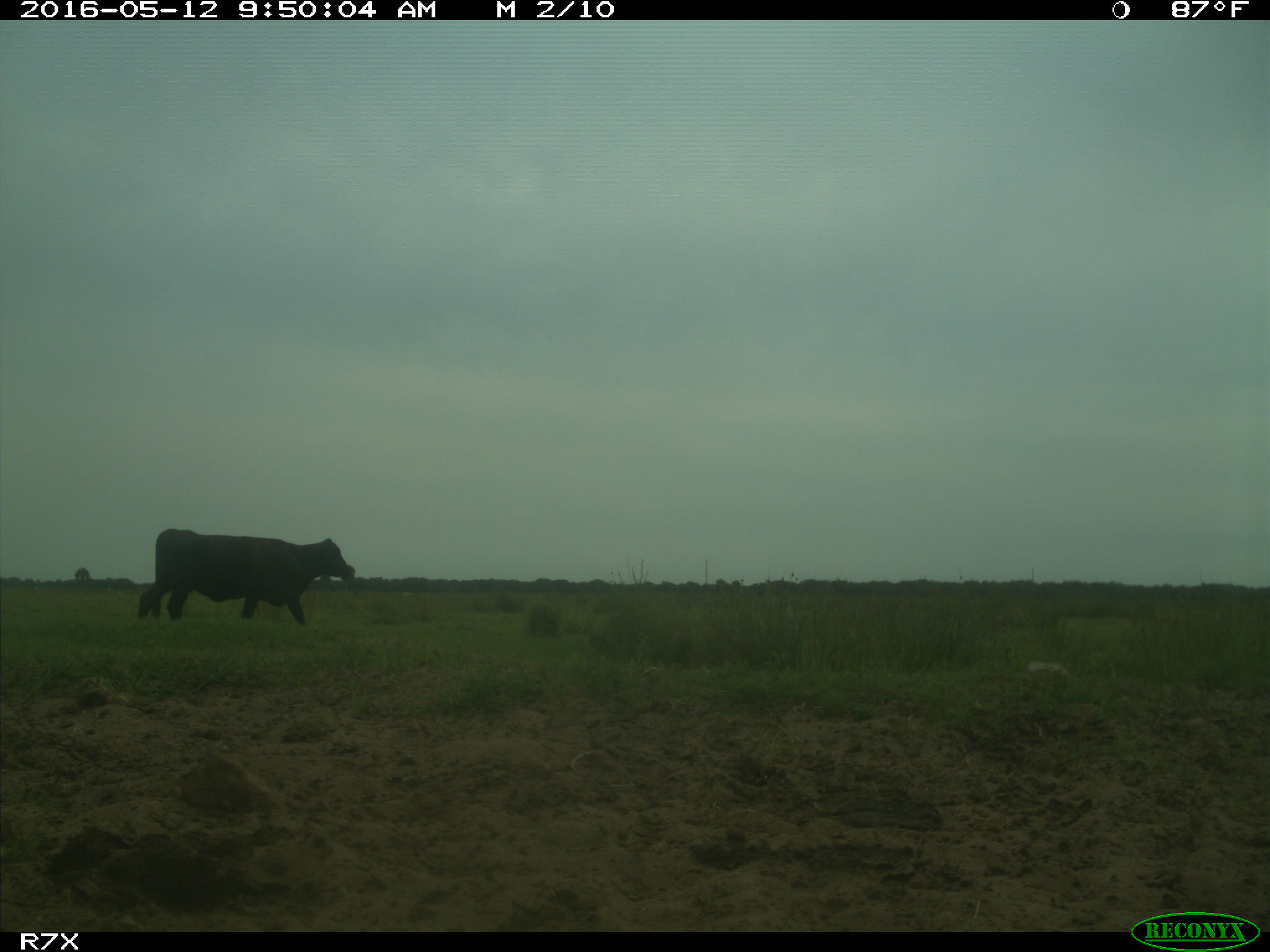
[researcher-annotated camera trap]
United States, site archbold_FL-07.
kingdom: Animalia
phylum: Chordata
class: Mammalia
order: Artiodactyla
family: Bovidae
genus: Bos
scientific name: Bos taurus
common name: domestic cow